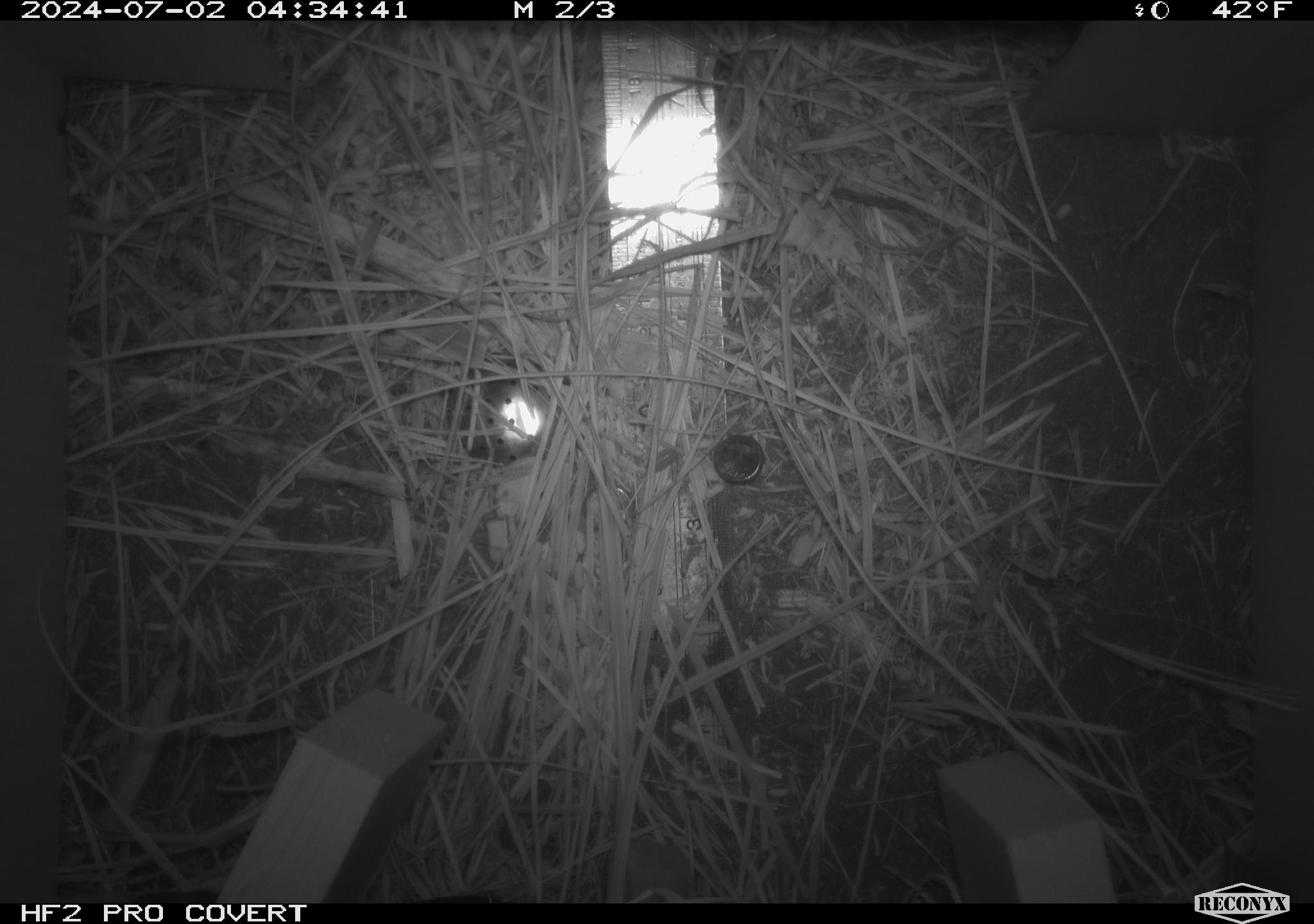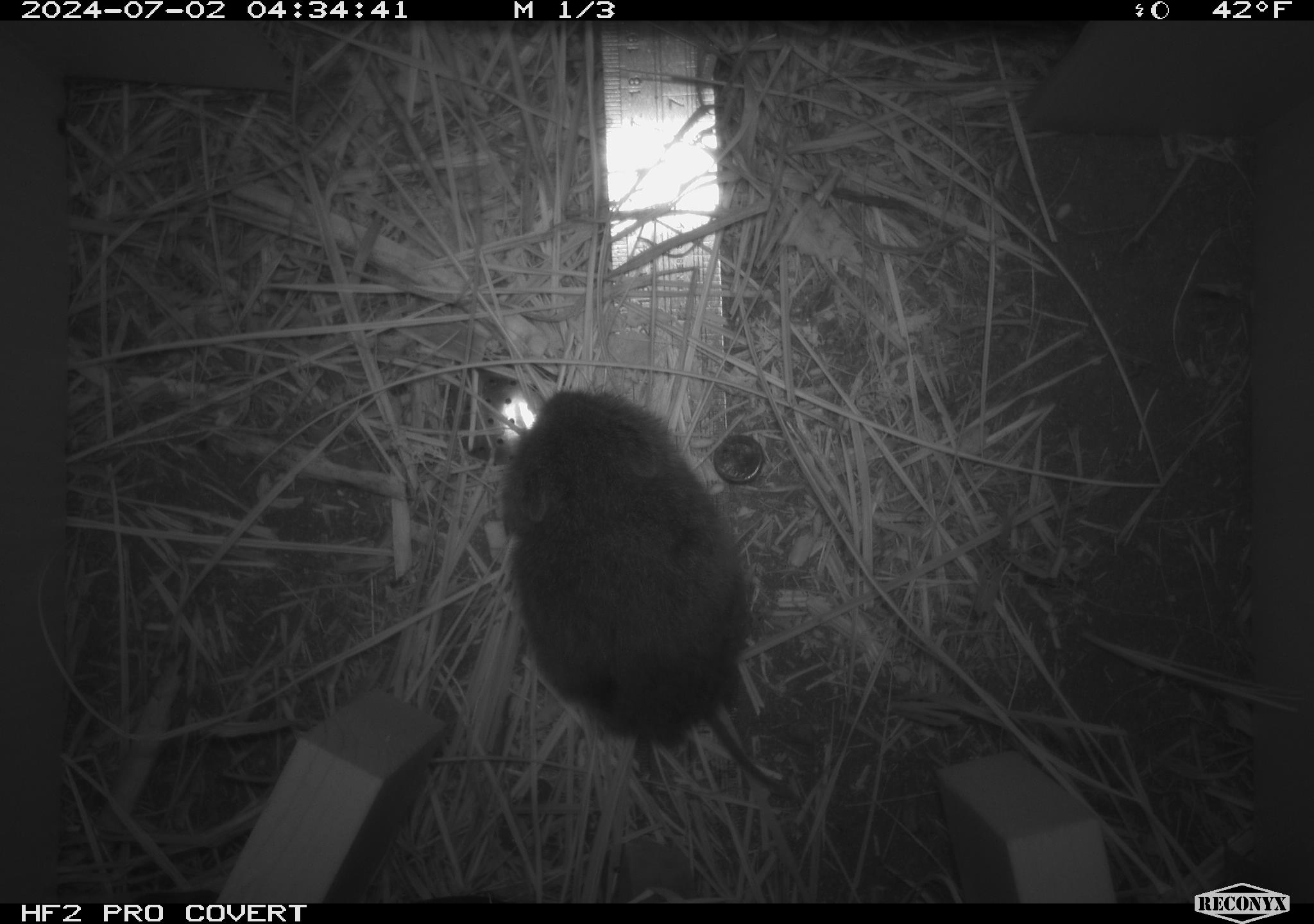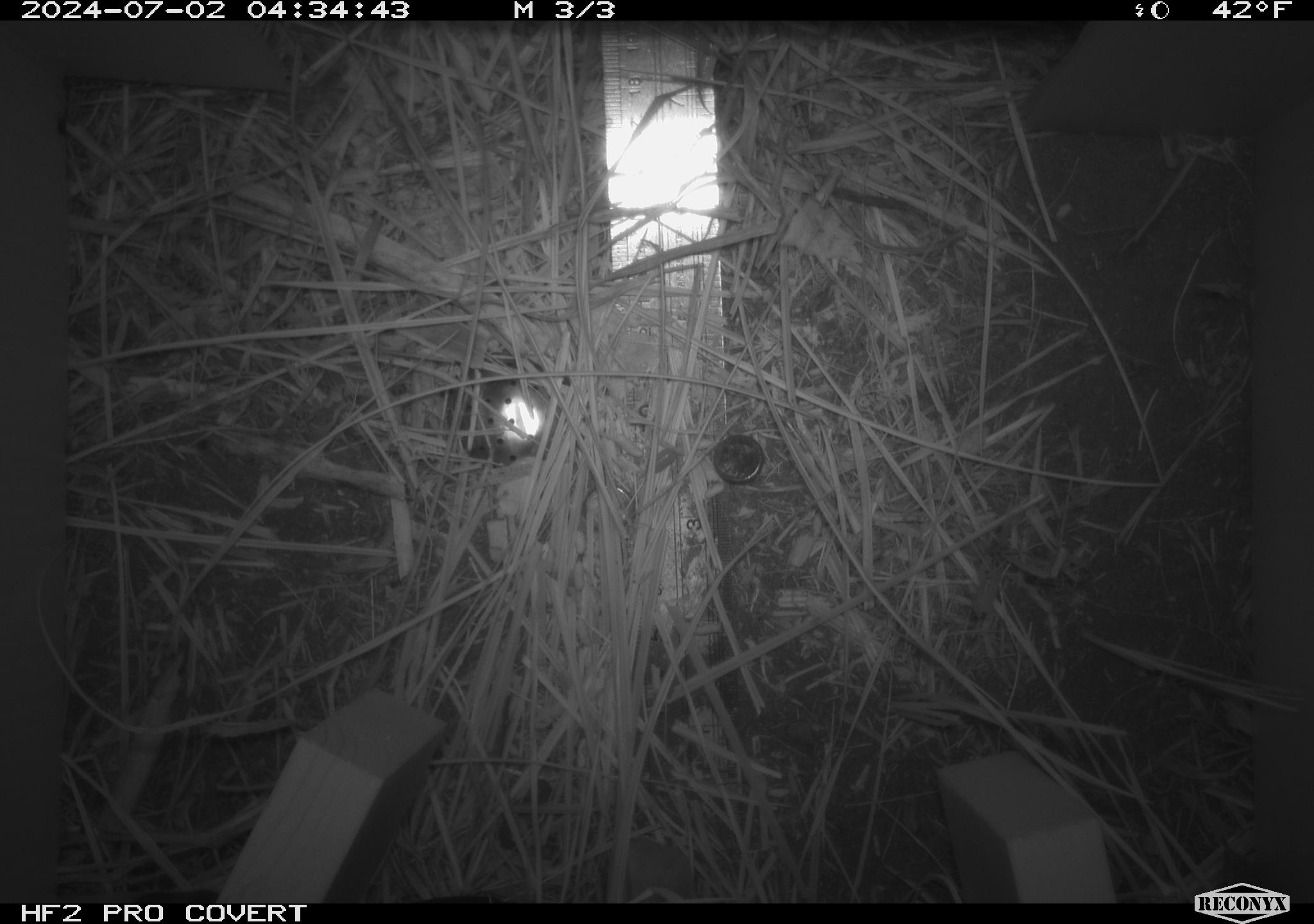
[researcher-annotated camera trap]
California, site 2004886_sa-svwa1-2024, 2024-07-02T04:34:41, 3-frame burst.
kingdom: Animalia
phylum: Chordata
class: Mammalia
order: Rodentia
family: Cricetidae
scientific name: Arvicolinae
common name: voles, lemmings, and muskrats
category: arvicolinae subfamily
Arvicolinae subfamily (voles, lemmings, and muskrats) (Arvicolinae).